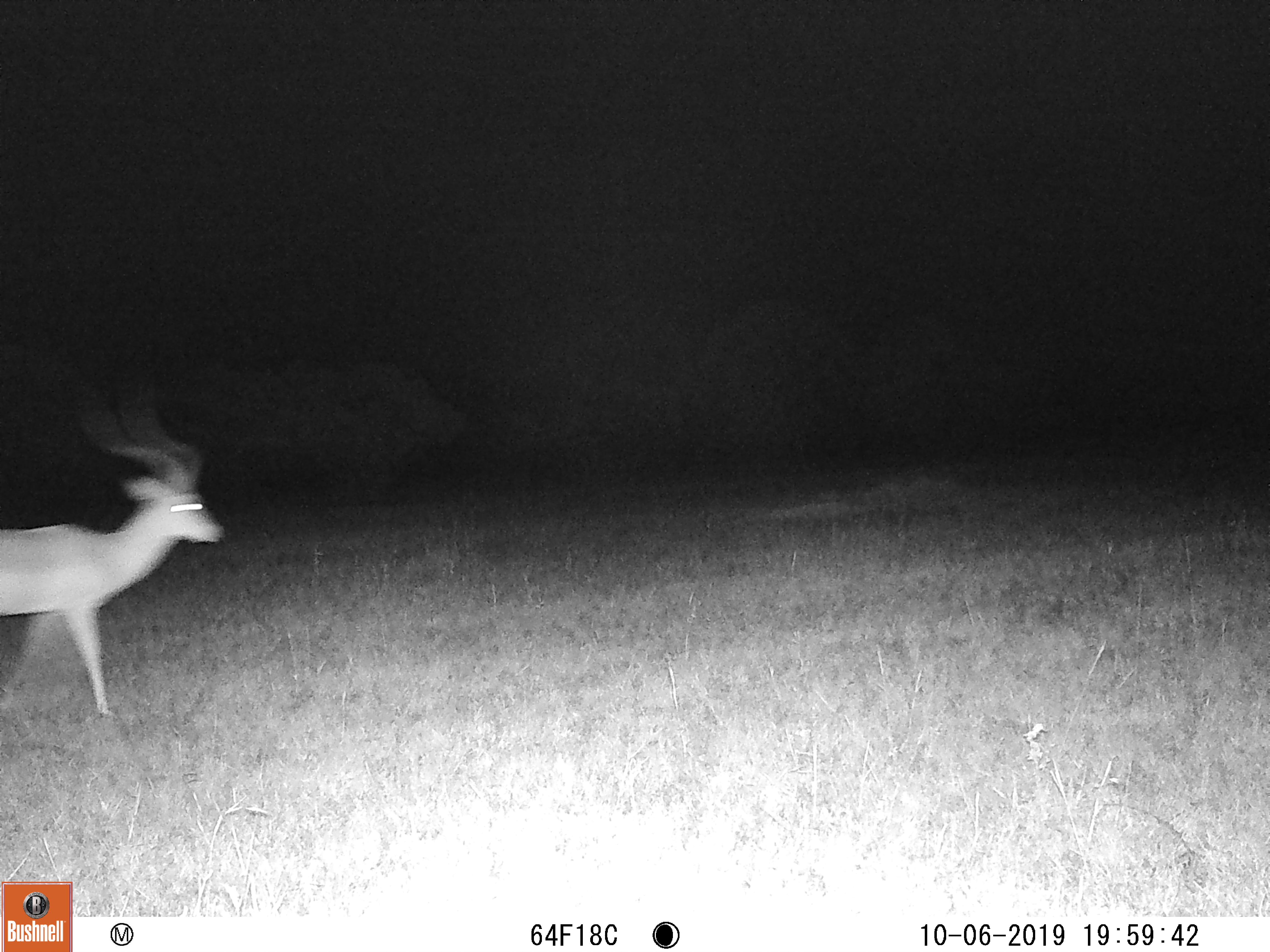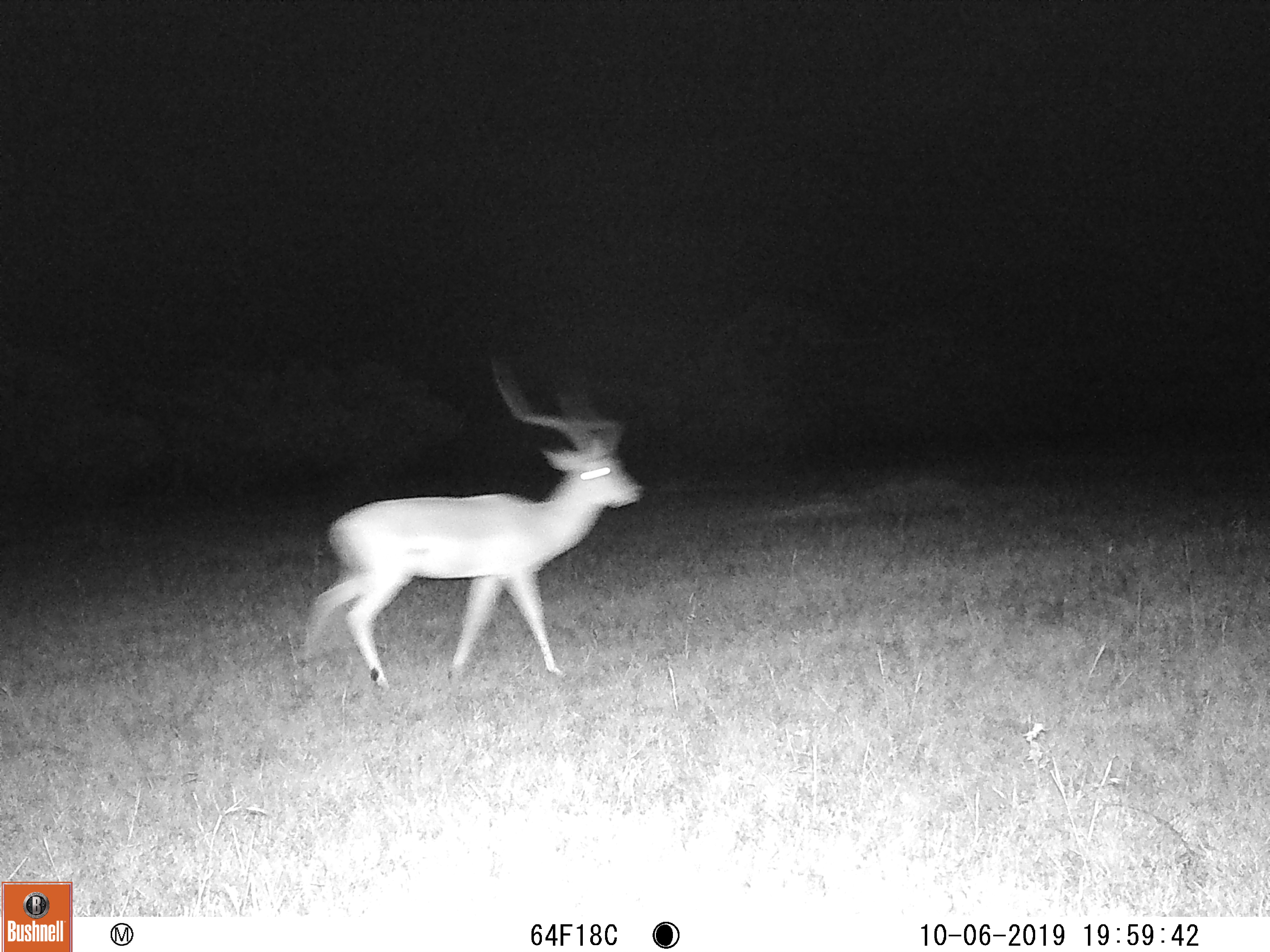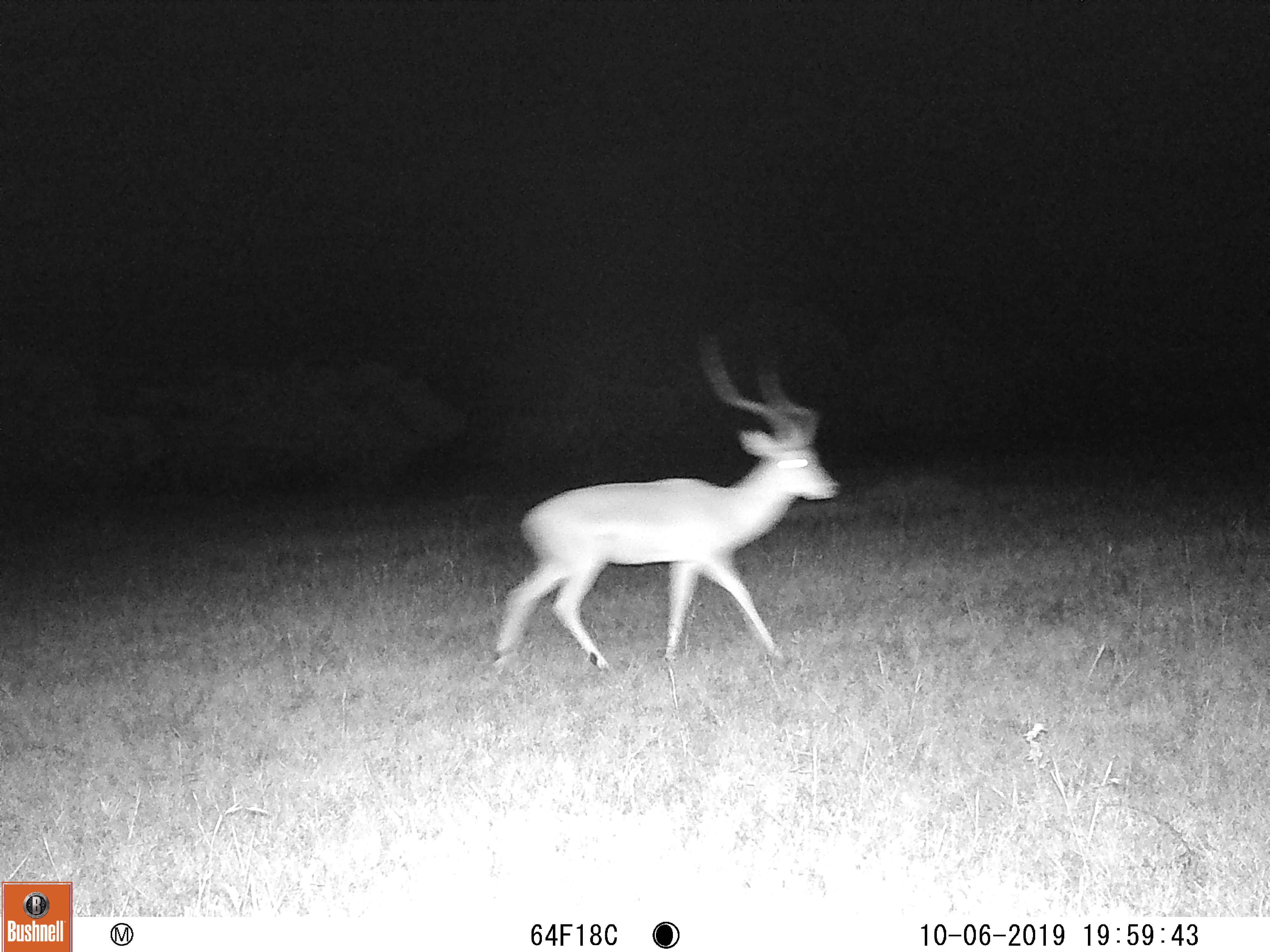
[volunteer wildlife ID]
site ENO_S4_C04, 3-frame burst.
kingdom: Animalia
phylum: Chordata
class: Mammalia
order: Artiodactyla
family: Bovidae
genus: Aepyceros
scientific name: Aepyceros melampus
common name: impala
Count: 1.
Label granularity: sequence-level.